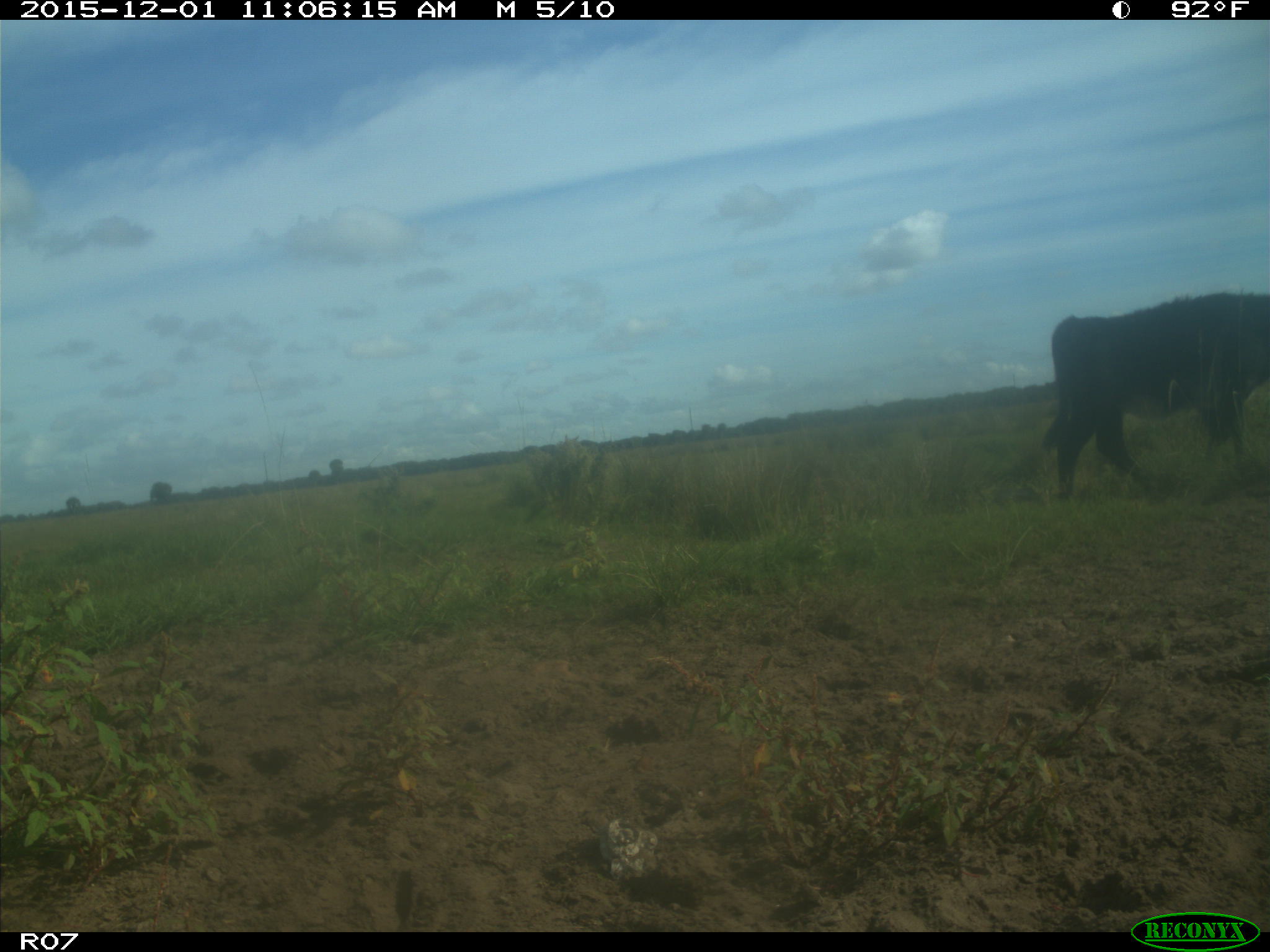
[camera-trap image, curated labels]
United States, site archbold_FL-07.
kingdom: Animalia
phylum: Chordata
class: Mammalia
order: Artiodactyla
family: Bovidae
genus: Bos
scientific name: Bos taurus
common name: domestic cow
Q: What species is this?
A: Bos taurus (domestic cow).